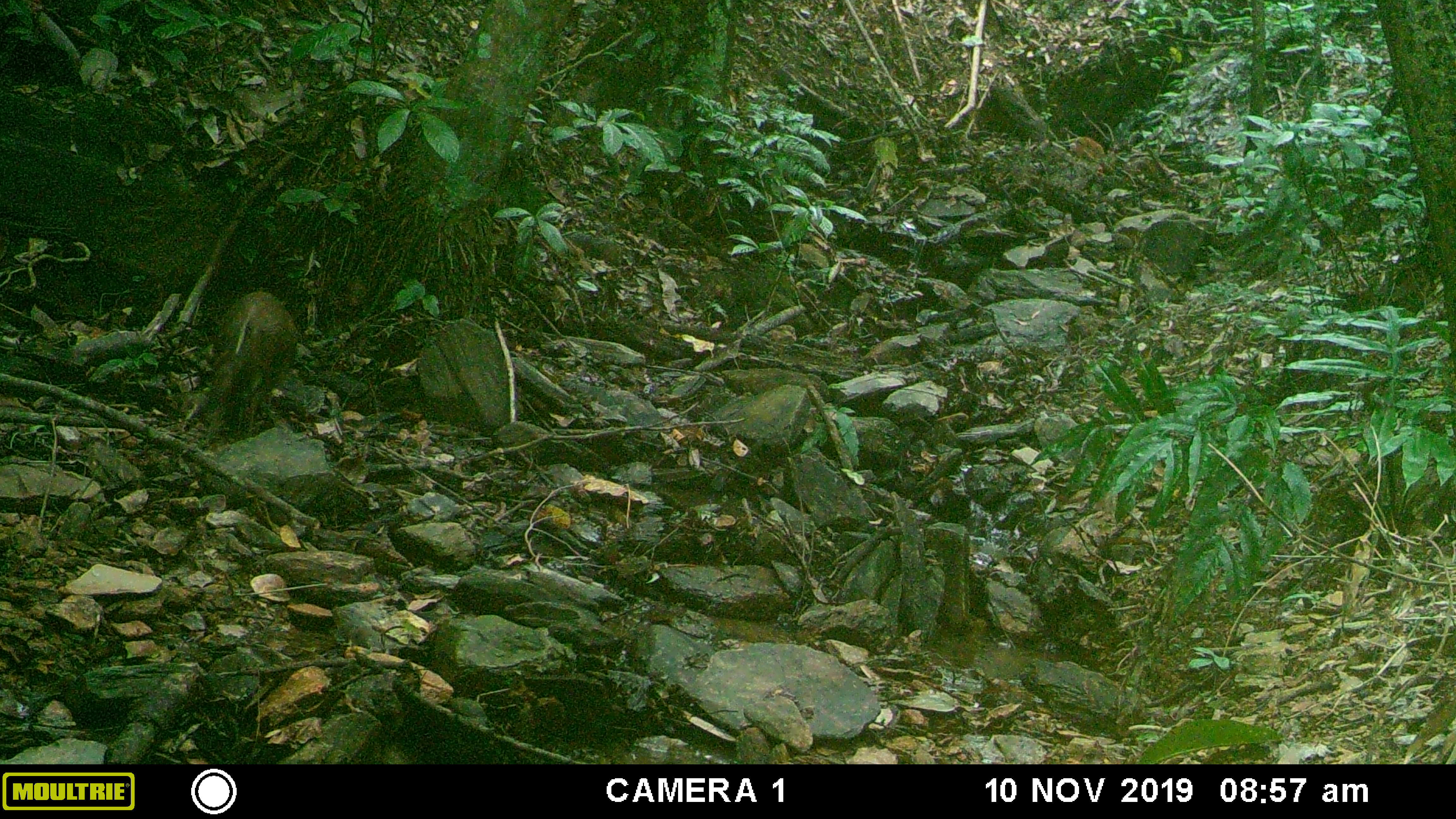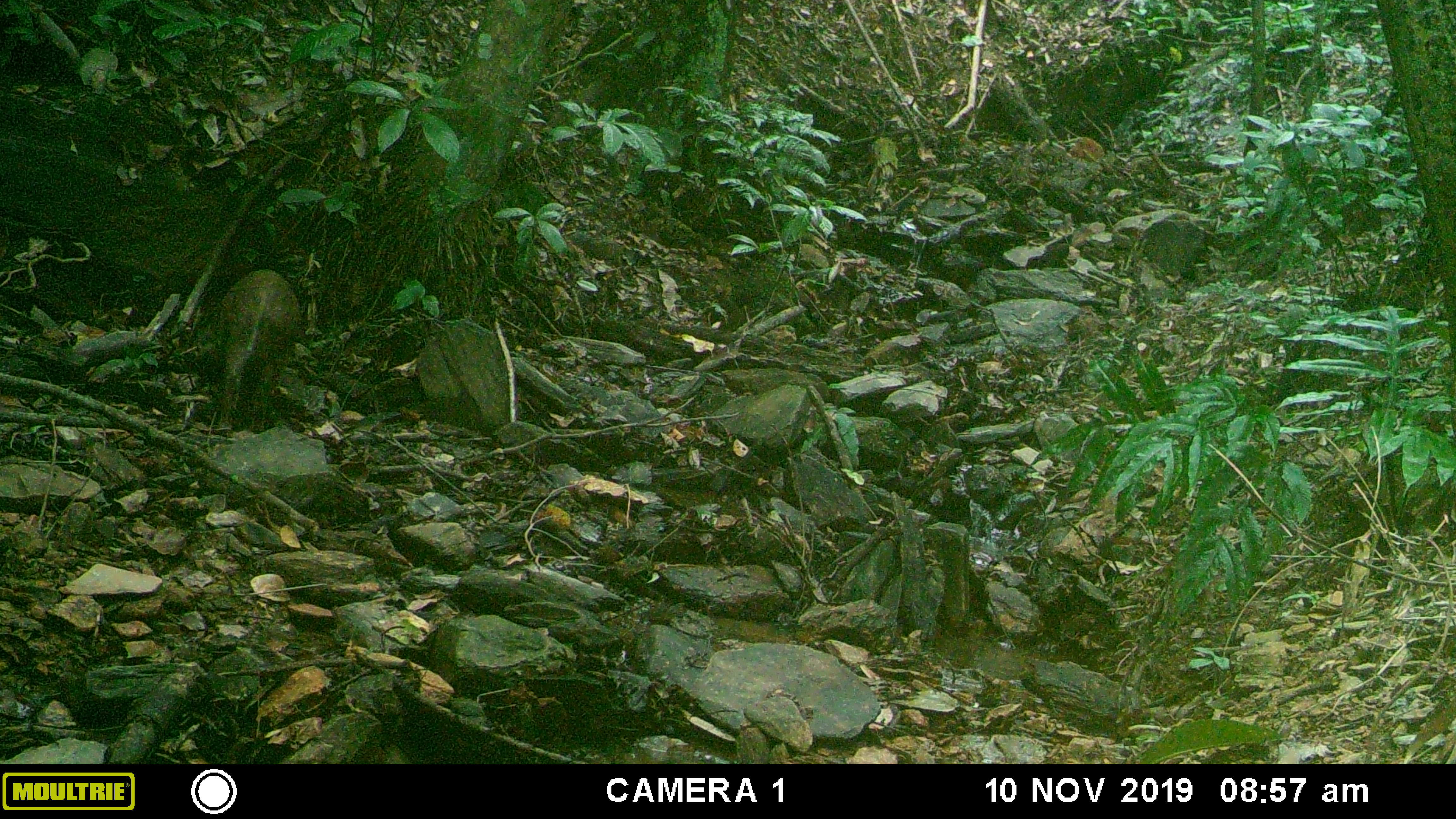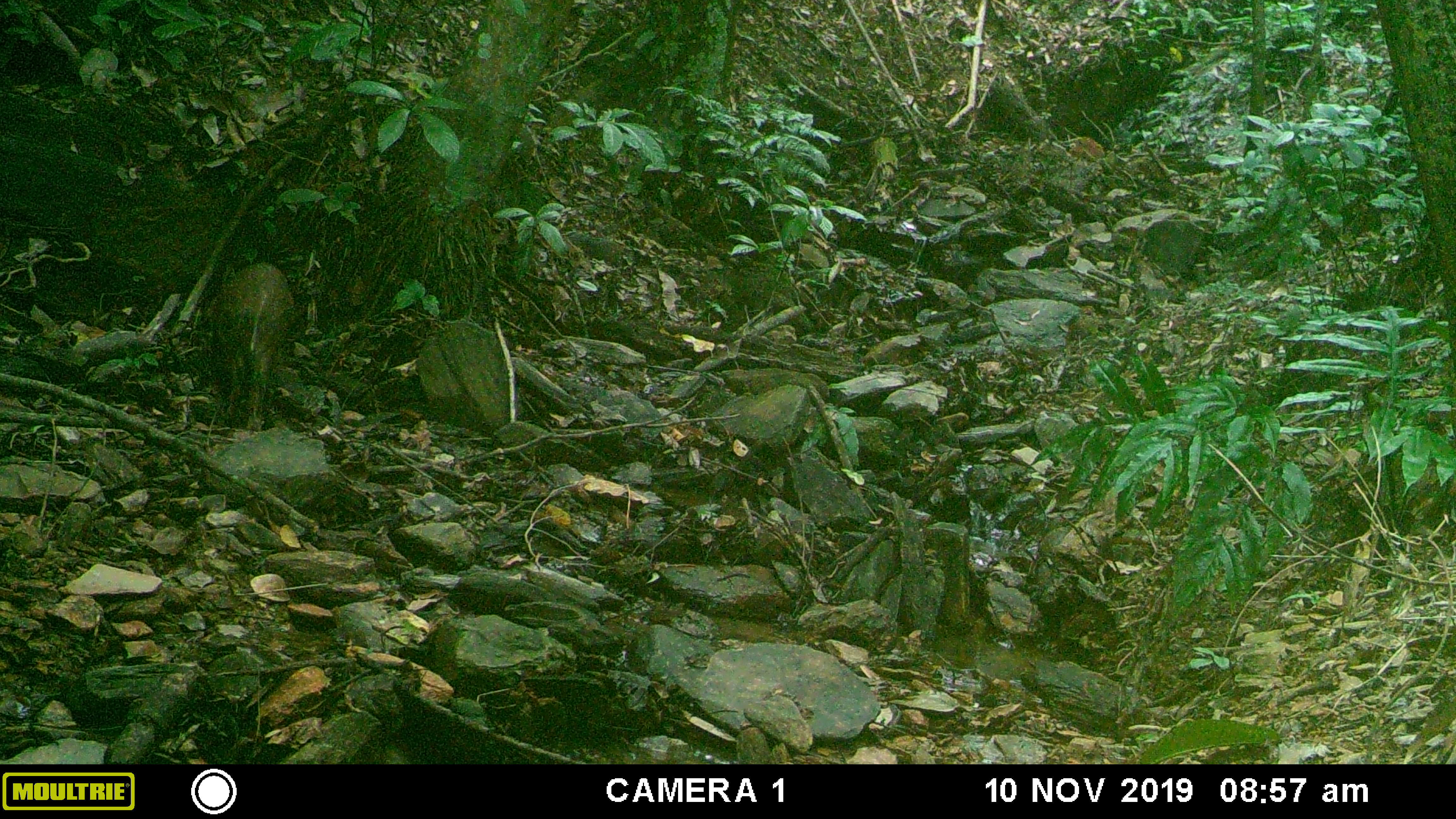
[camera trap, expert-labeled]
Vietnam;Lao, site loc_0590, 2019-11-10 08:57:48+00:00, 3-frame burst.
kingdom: Animalia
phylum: Chordata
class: Mammalia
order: Artiodactyla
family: Suidae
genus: Sus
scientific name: Sus scrofa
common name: eurasian wild pig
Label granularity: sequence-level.